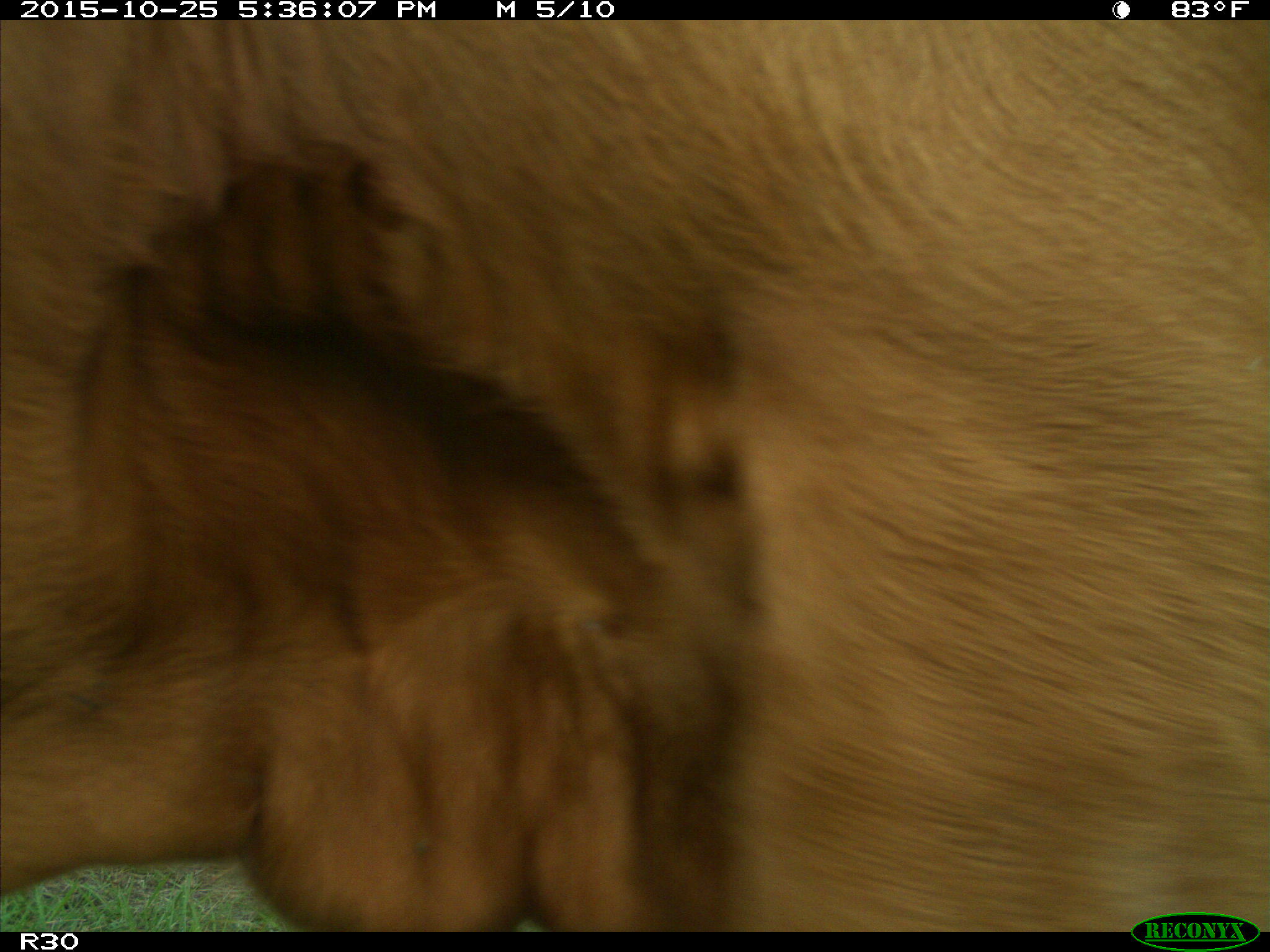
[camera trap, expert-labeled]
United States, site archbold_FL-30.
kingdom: Animalia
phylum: Chordata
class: Mammalia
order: Artiodactyla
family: Bovidae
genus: Bos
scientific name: Bos taurus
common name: domestic cow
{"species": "Bos taurus (domestic cow)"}